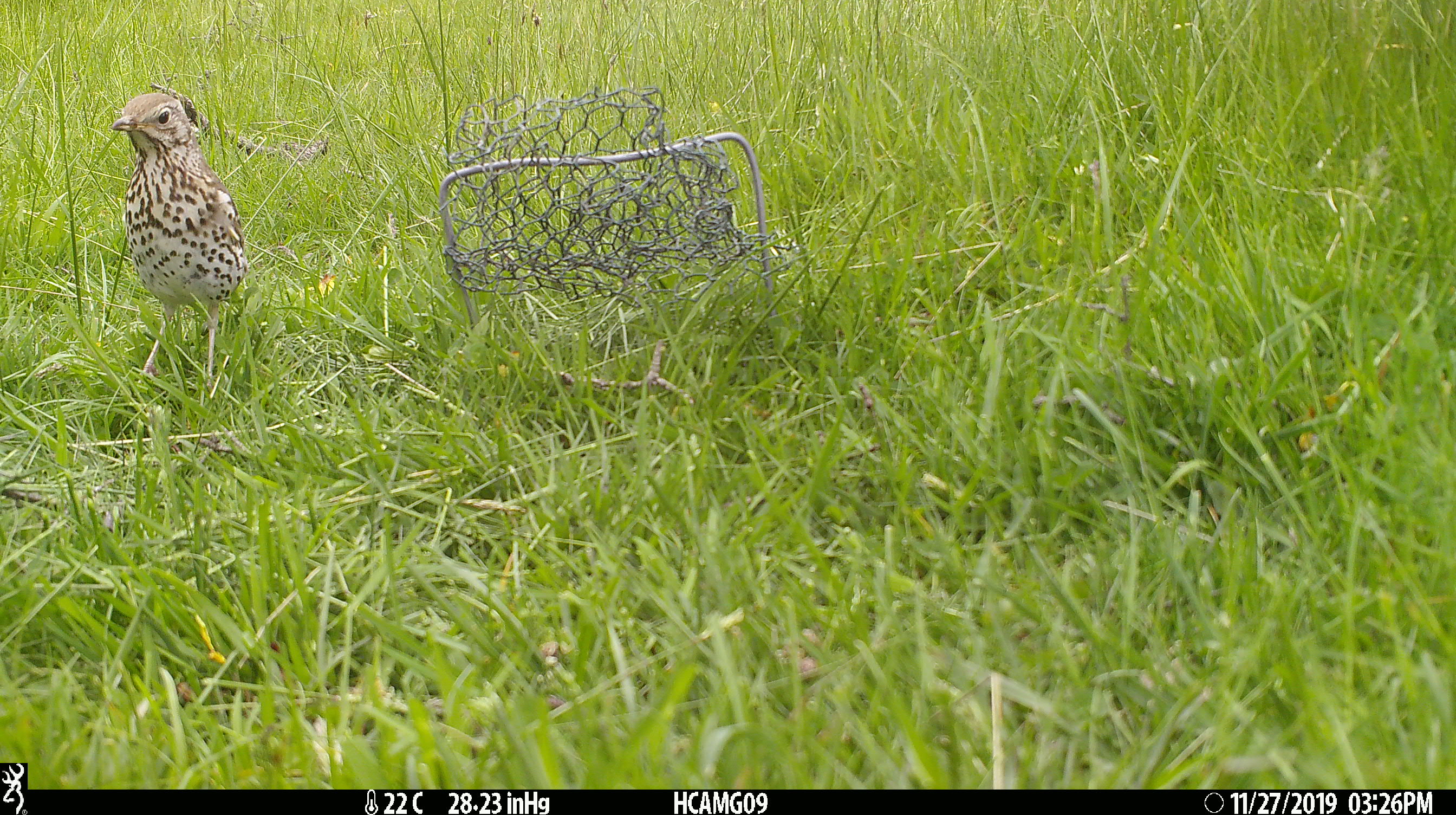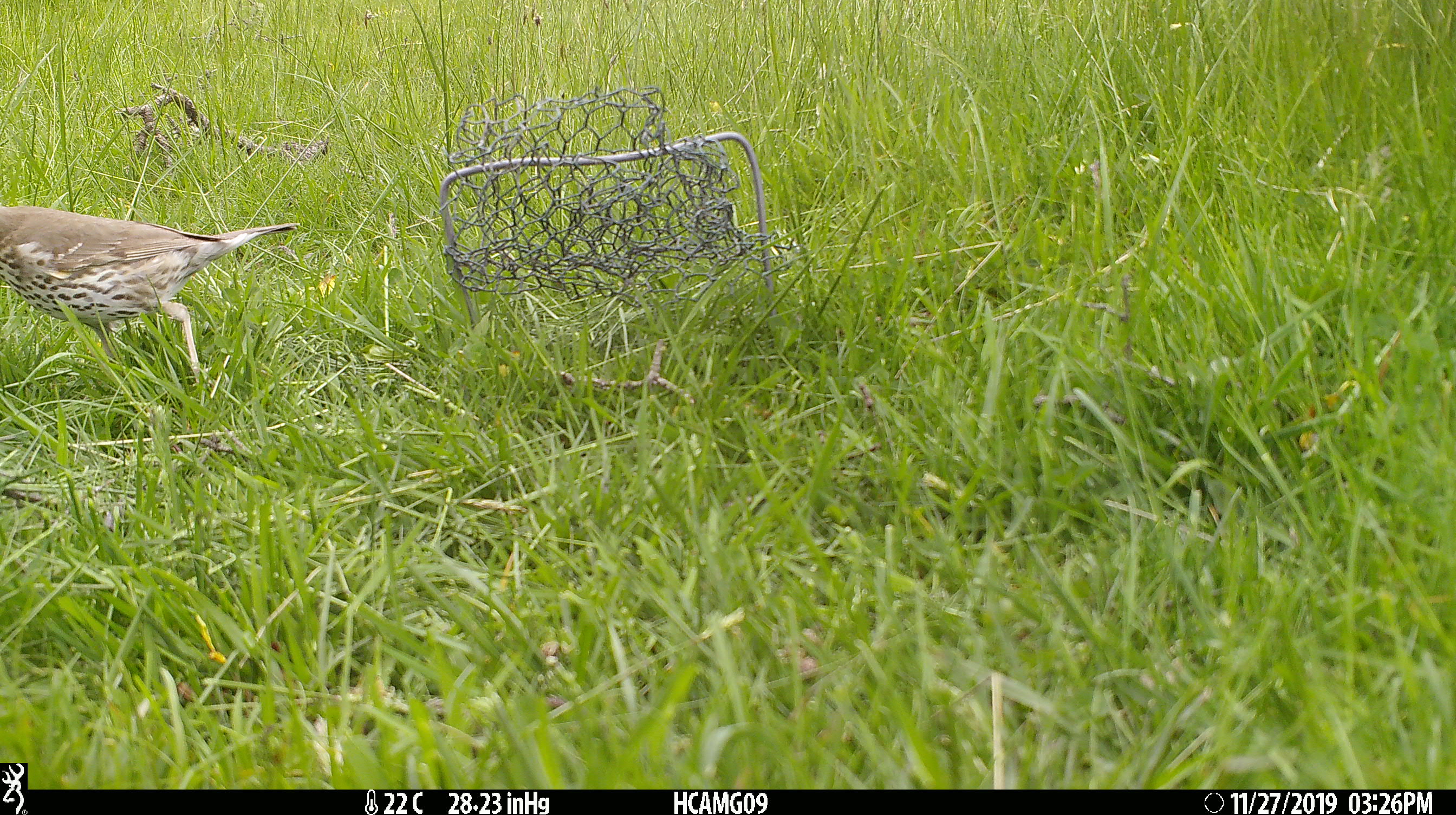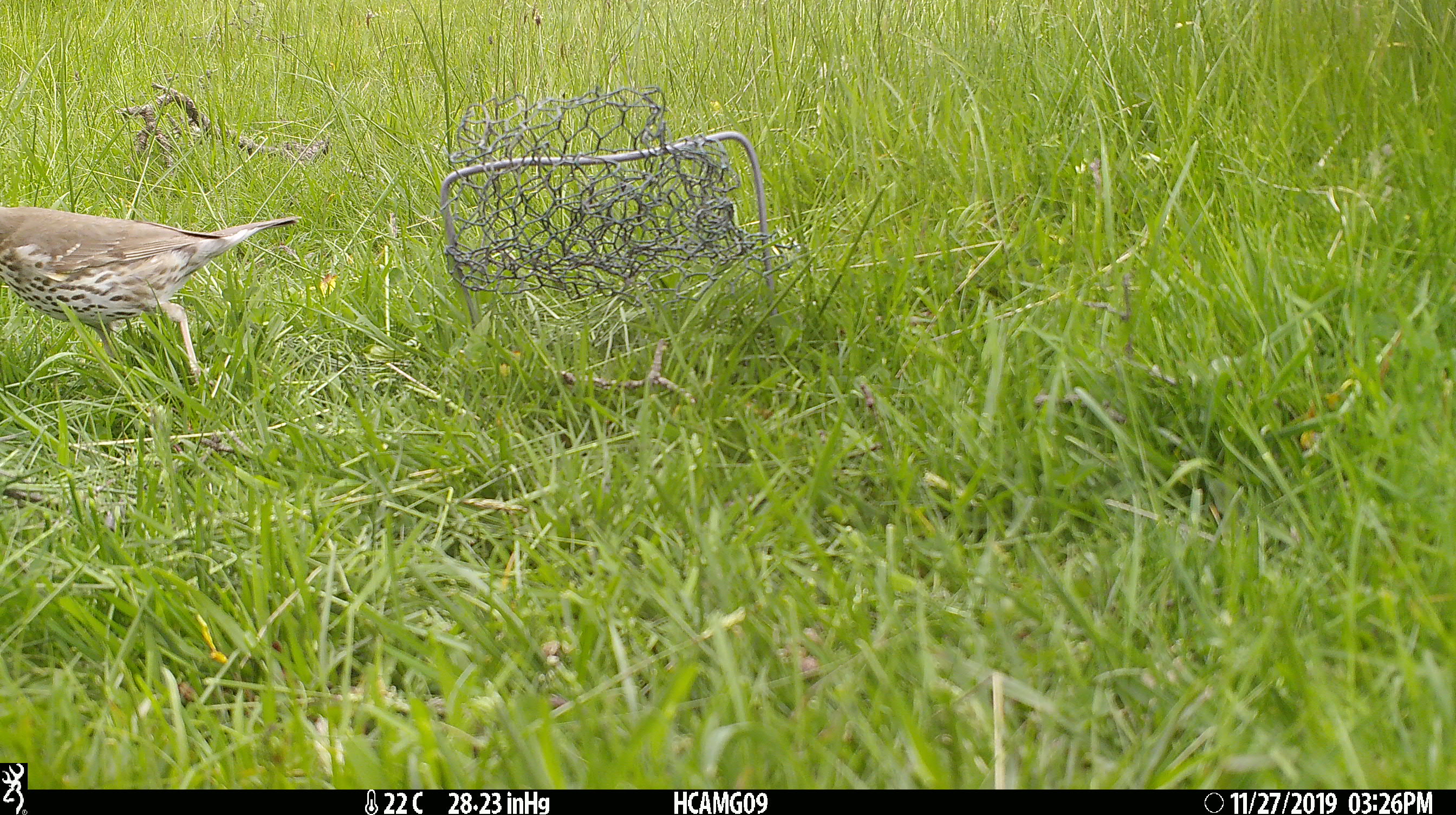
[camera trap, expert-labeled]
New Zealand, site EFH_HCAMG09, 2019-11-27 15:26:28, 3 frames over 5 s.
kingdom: Animalia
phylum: Chordata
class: Aves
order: Passeriformes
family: Turdidae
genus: Turdus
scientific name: Turdus philomelos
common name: song thrush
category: thrush